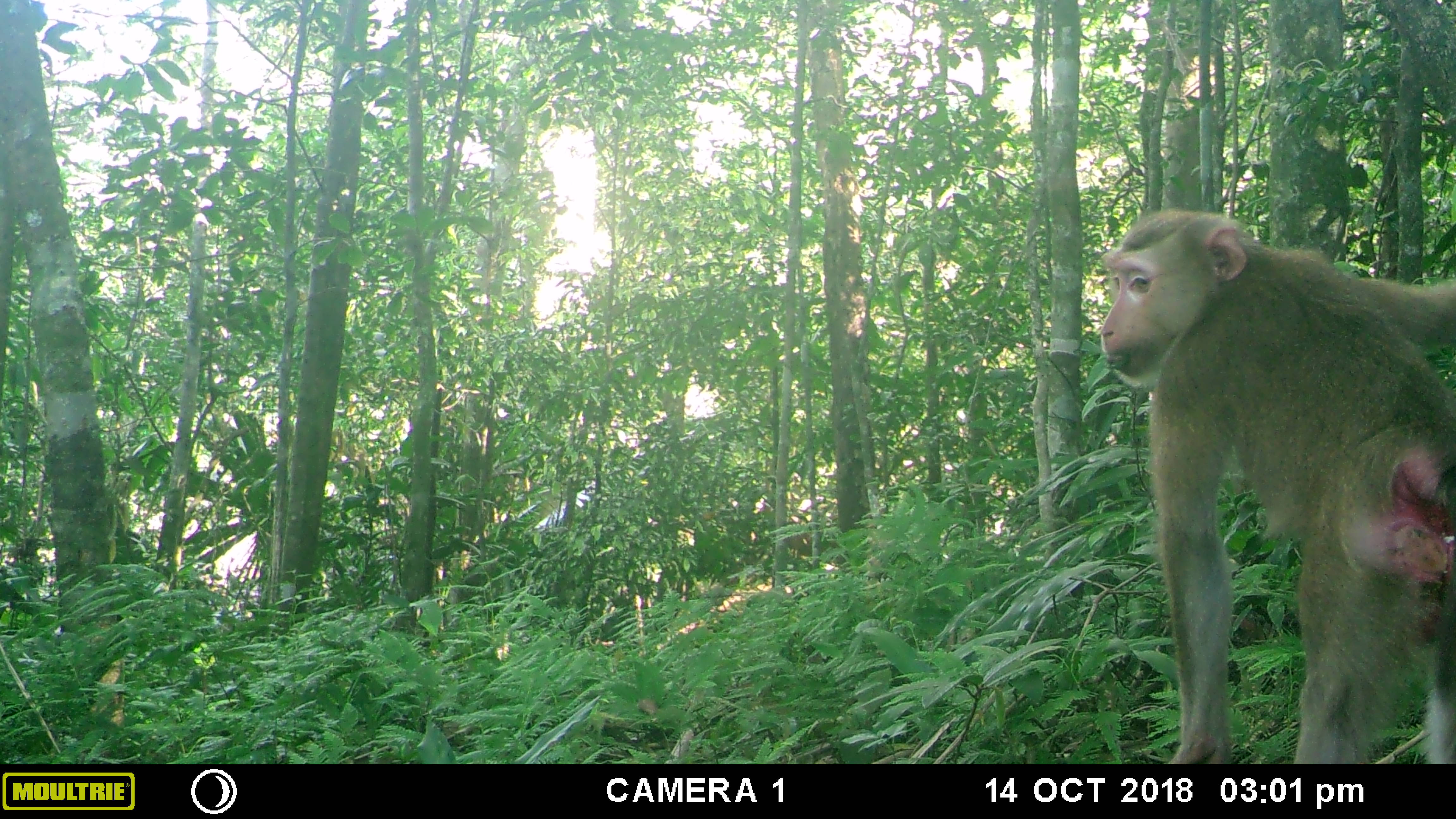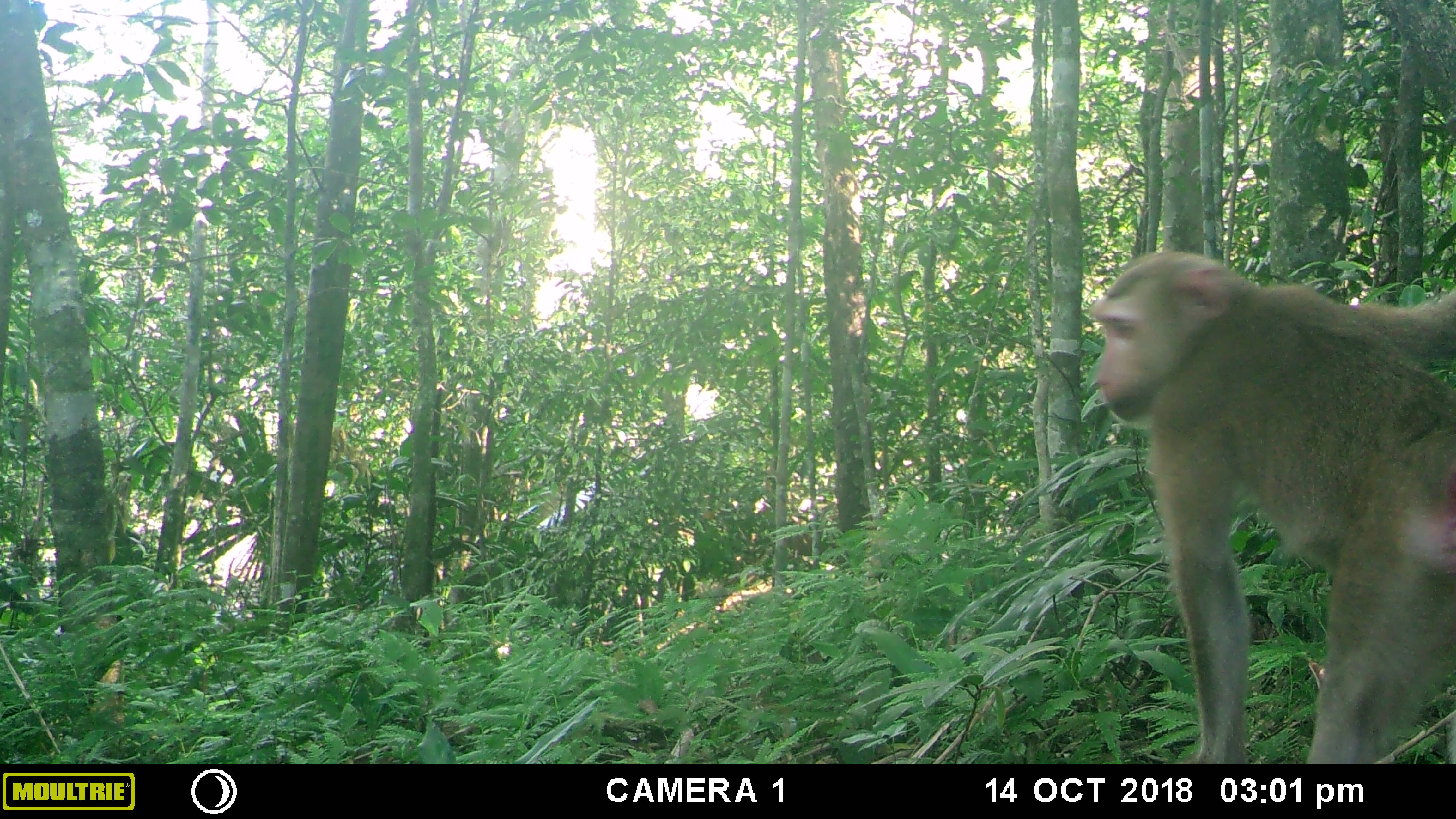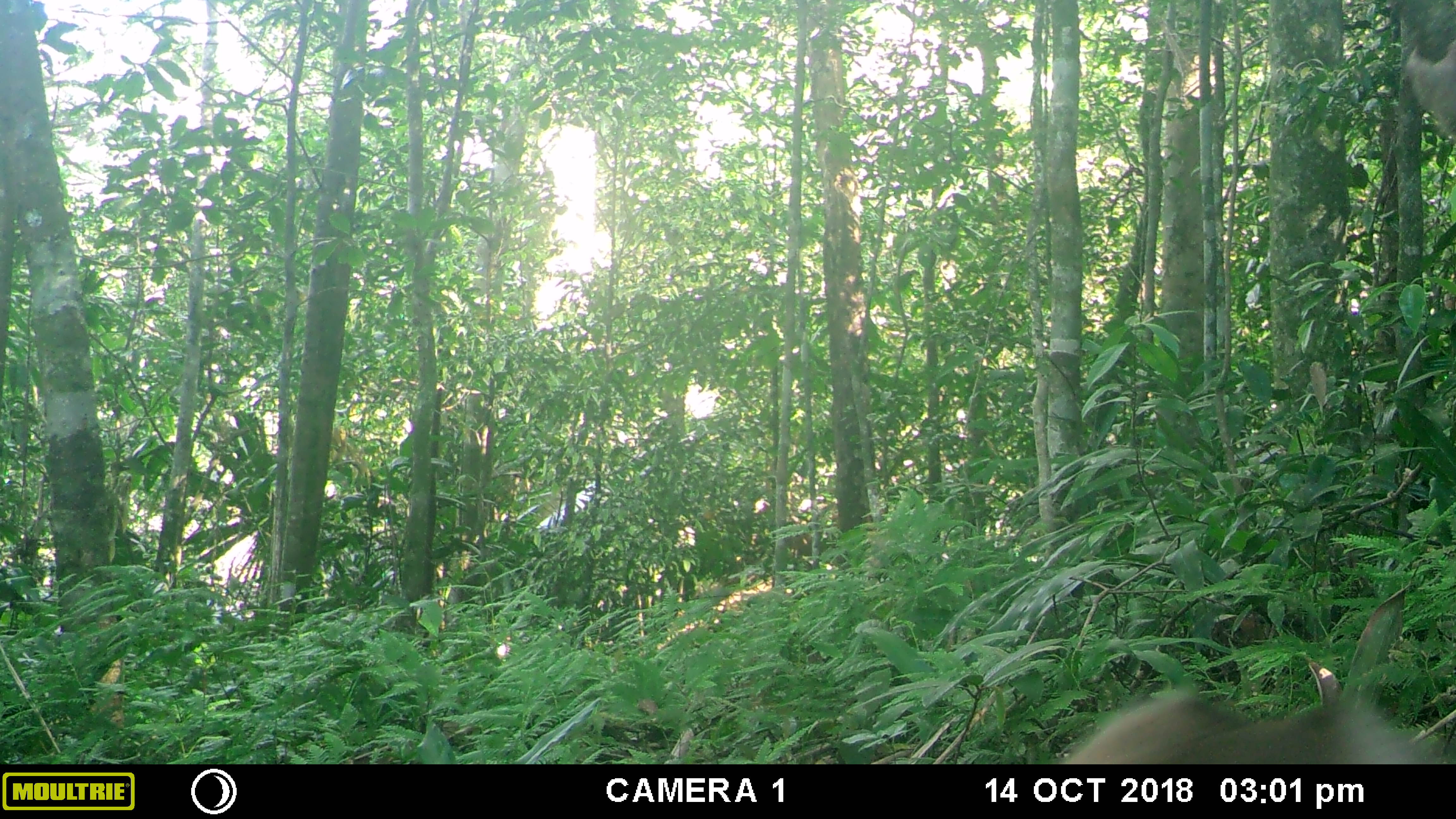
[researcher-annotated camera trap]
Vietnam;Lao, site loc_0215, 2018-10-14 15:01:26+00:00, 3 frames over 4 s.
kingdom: Animalia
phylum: Chordata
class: Mammalia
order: Primates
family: Cercopithecidae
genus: Macaca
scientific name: Macaca nemestrina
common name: pig-tailed macaque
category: pig tailed macaque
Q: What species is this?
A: Pig tailed macaque (pig-tailed macaque) (Macaca nemestrina).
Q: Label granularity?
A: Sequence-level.